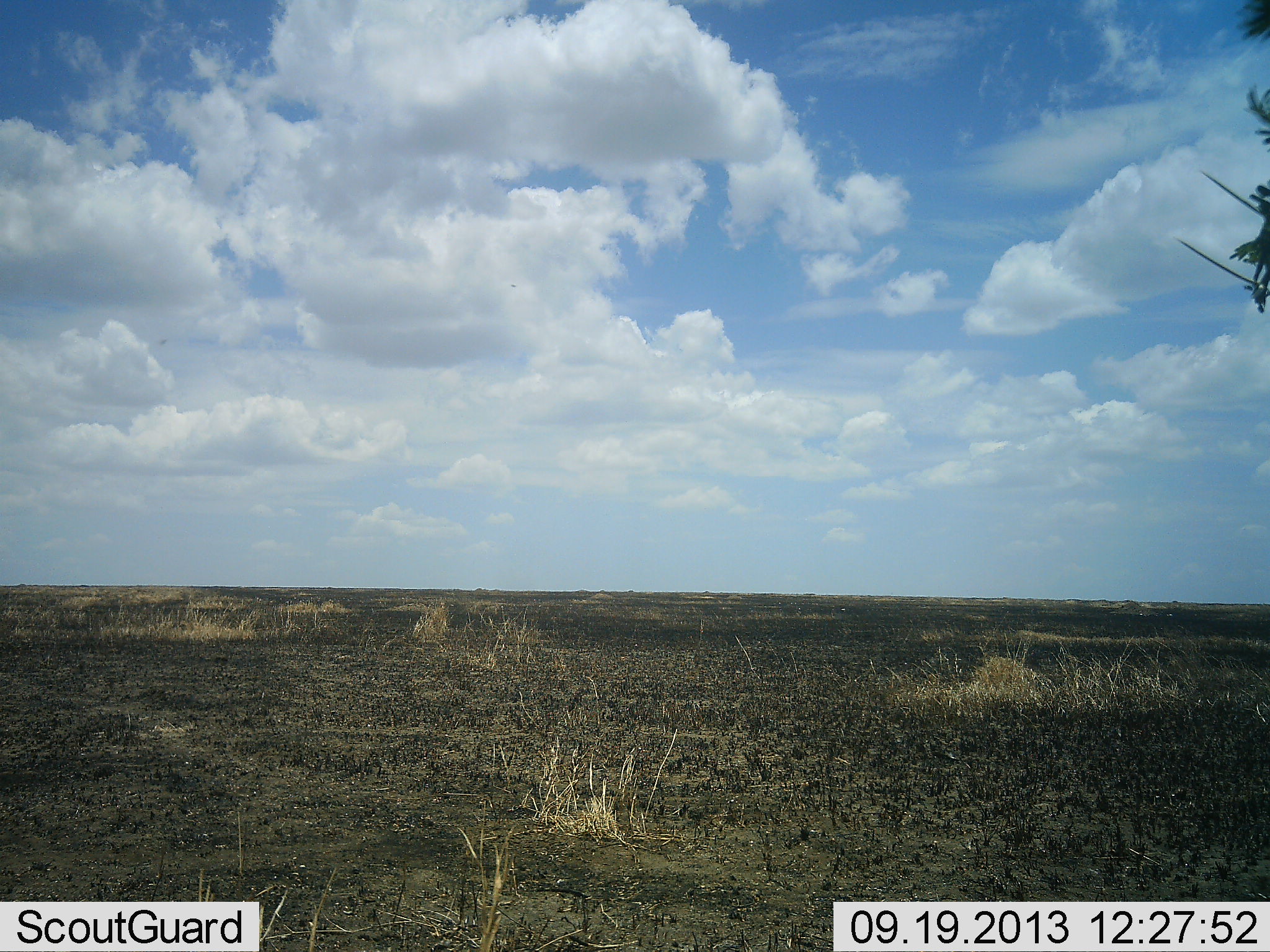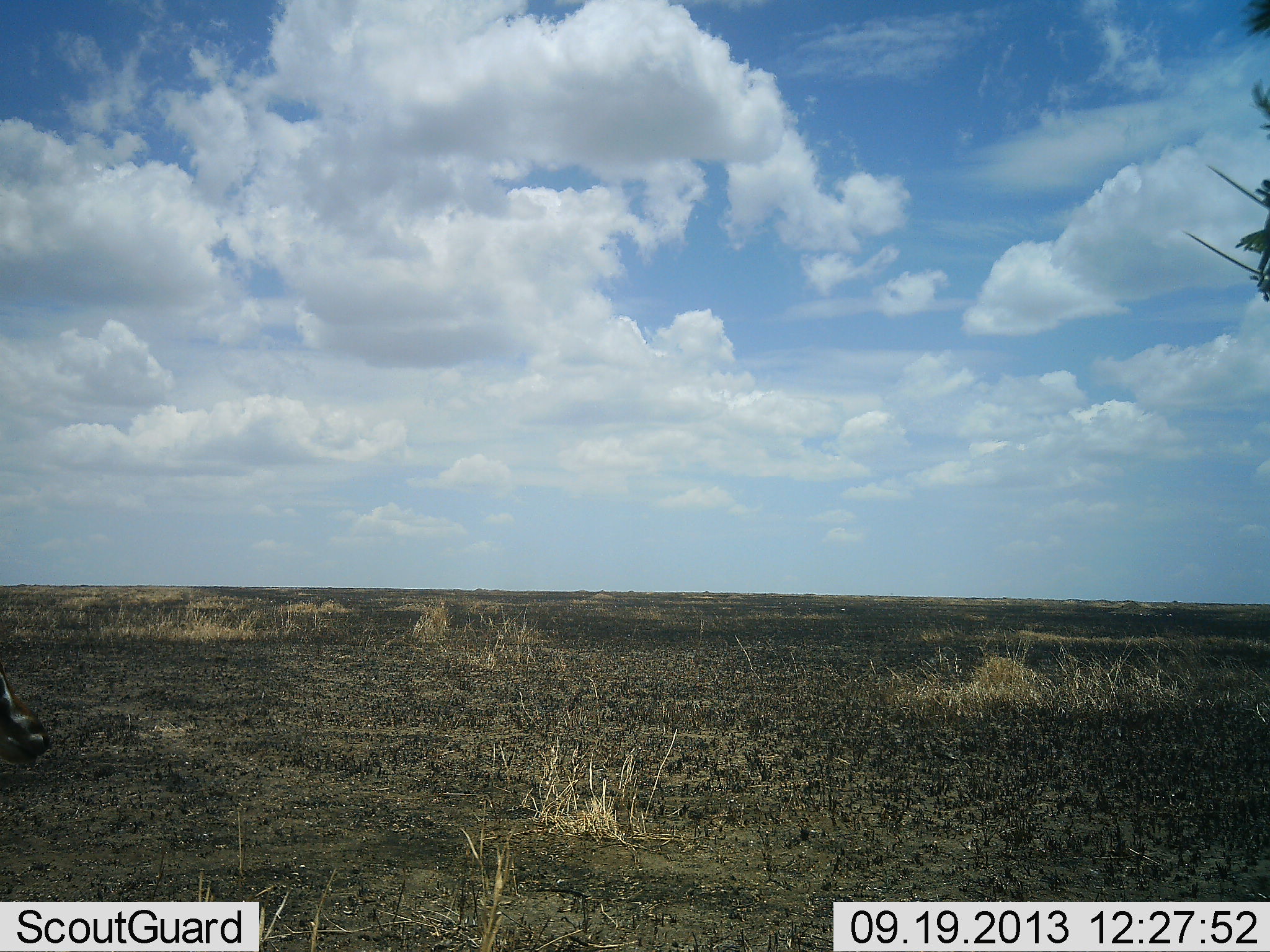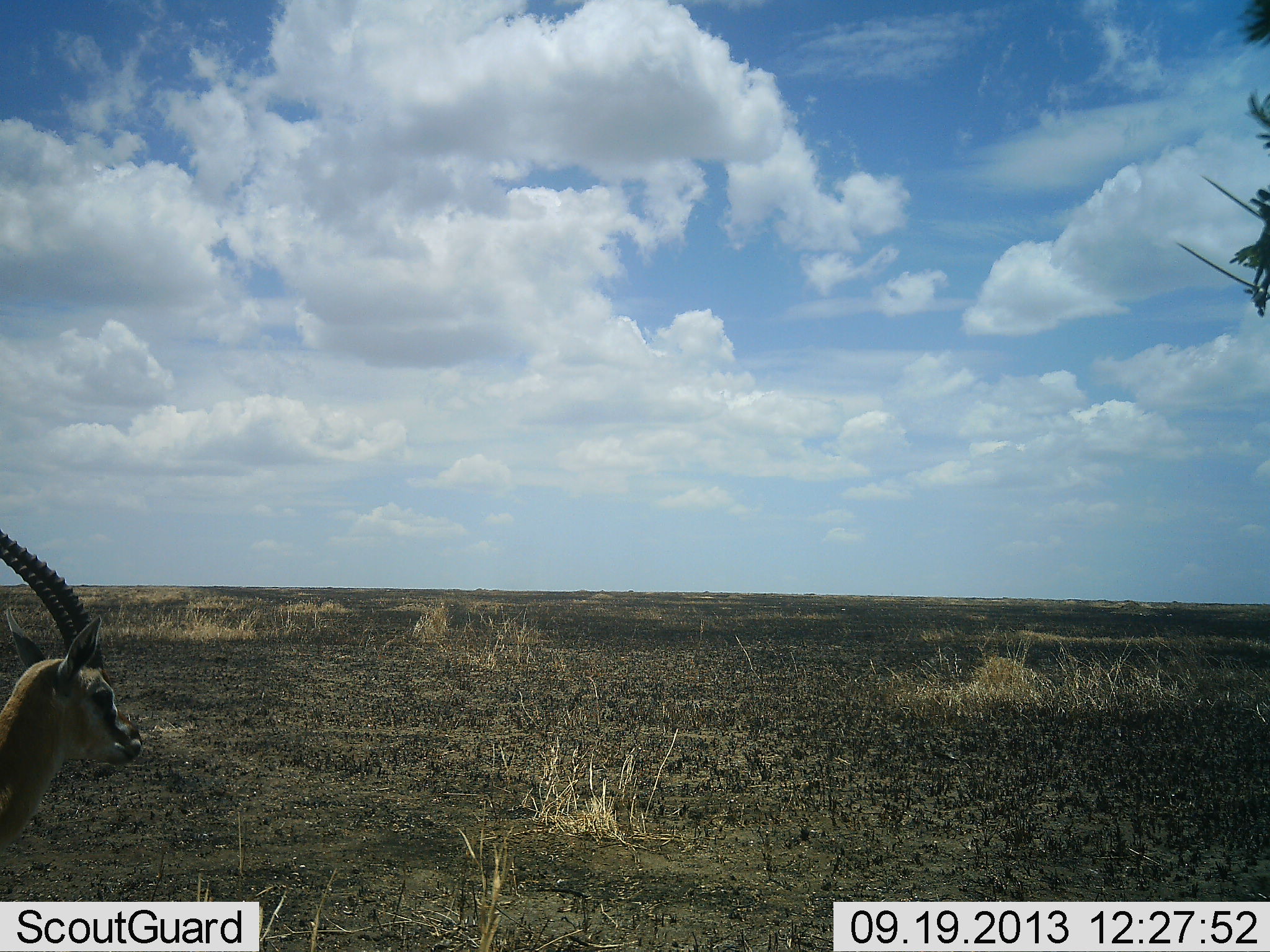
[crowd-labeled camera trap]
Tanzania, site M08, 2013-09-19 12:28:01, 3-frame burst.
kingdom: Animalia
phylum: Chordata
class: Mammalia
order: Artiodactyla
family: Bovidae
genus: Eudorcas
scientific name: Eudorcas thomsonii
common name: thomson's gazelle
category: gazellethomsons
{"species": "gazellethomsons (thomson's gazelle) (Eudorcas thomsonii)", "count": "1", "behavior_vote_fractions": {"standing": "7%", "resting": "0%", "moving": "93%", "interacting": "0%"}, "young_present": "0%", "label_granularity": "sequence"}